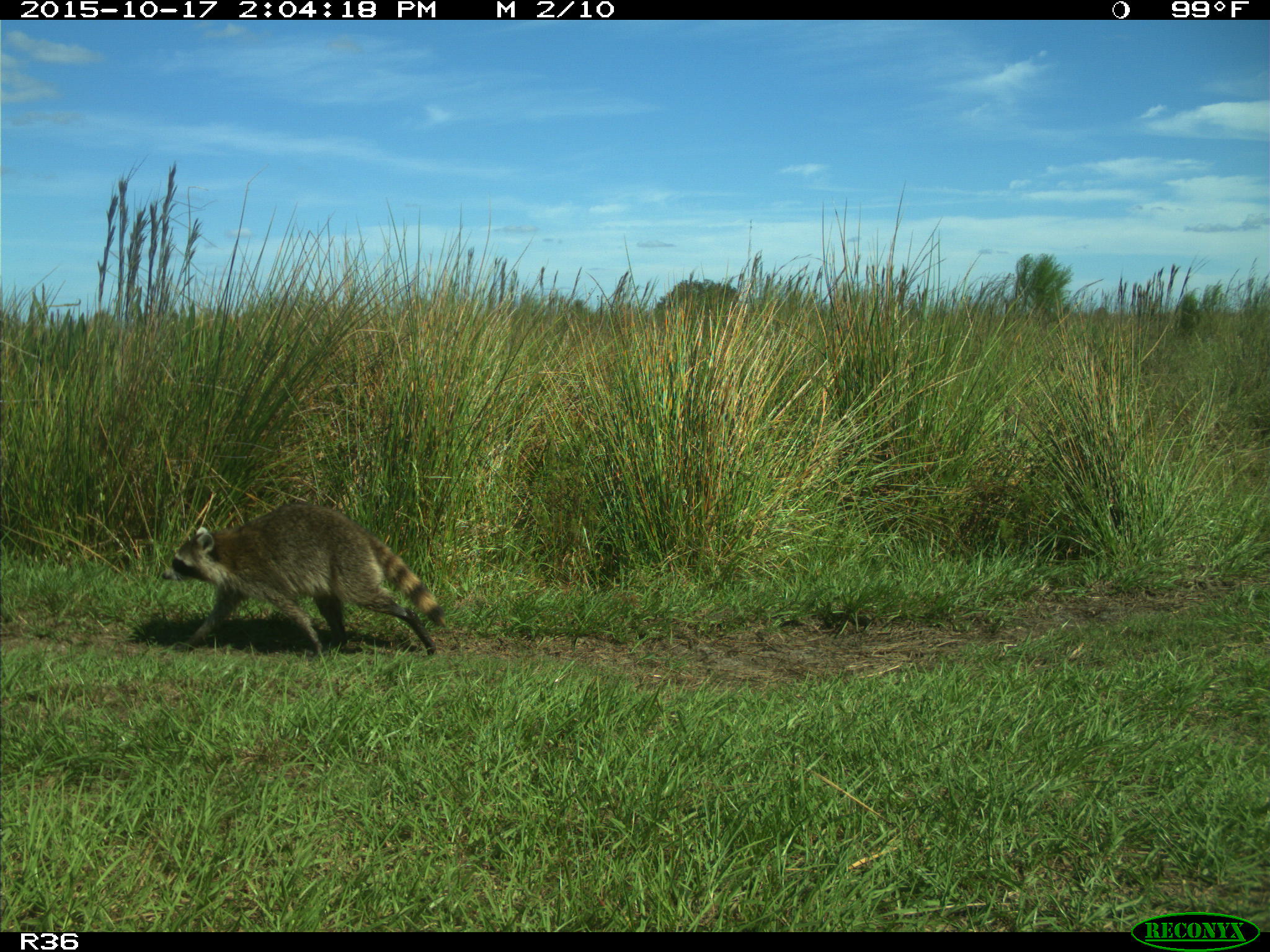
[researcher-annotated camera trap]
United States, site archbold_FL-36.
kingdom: Animalia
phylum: Chordata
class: Mammalia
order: Carnivora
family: Procyonidae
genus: Procyon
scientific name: Procyon lotor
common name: common raccoon